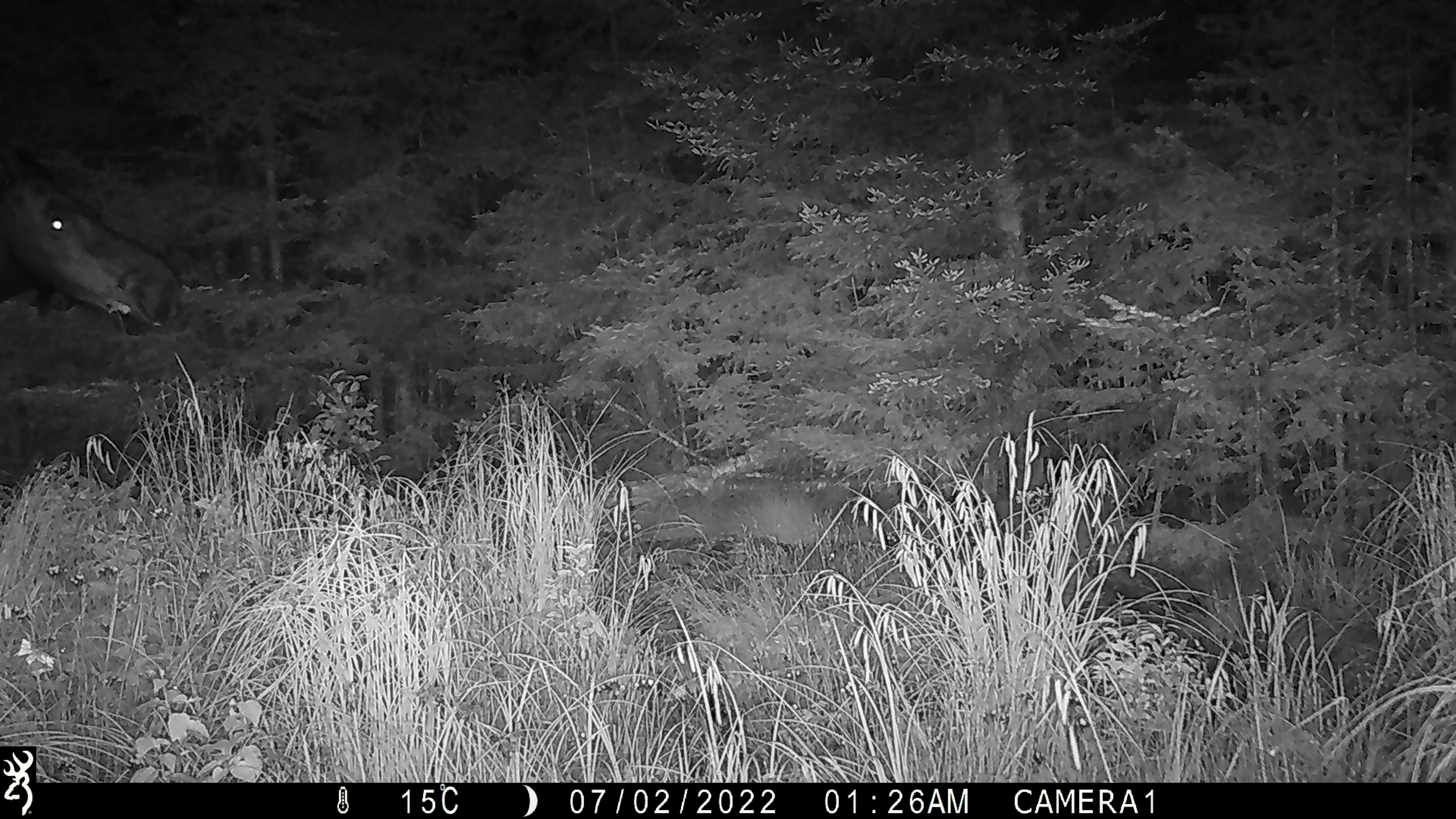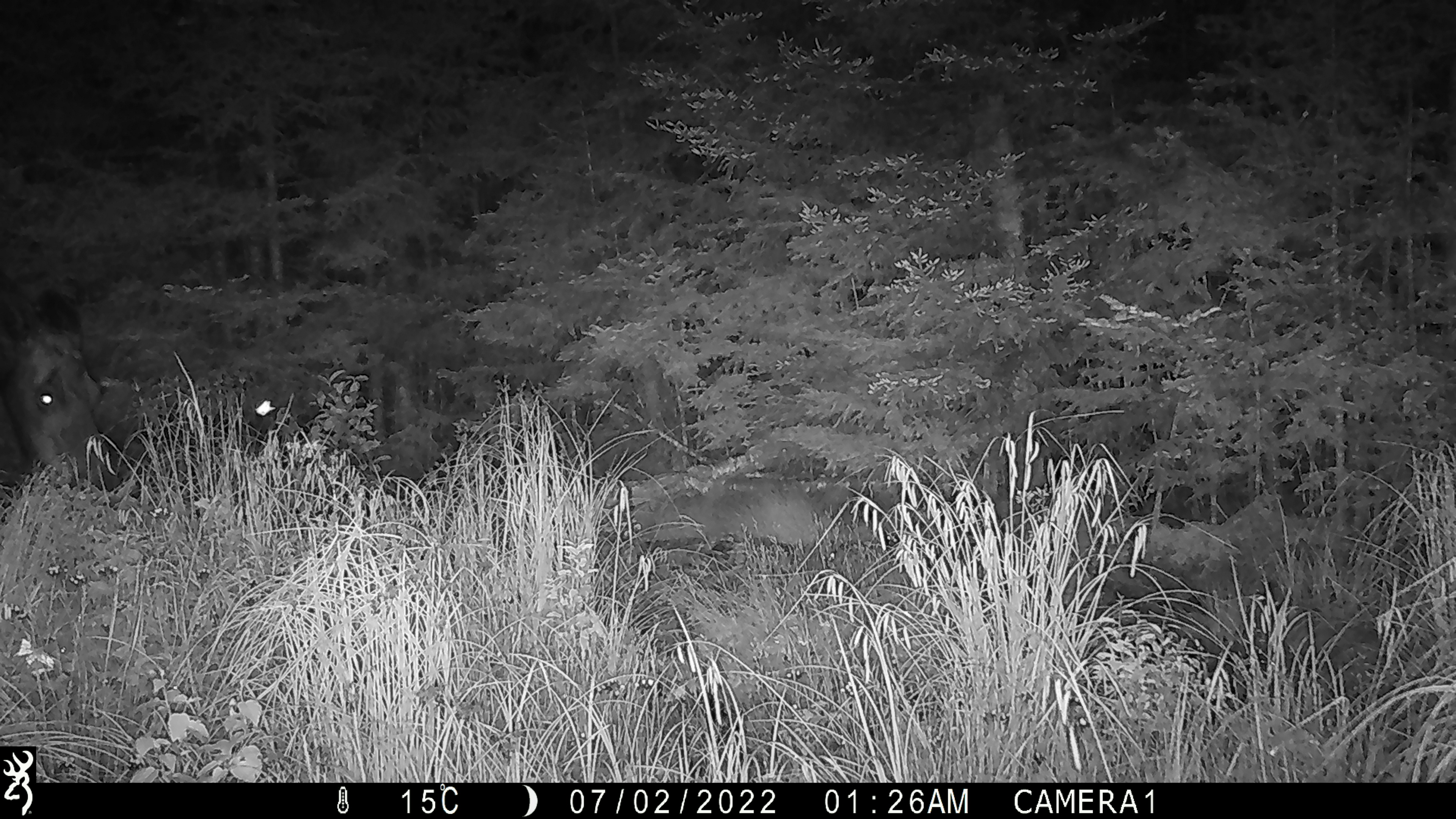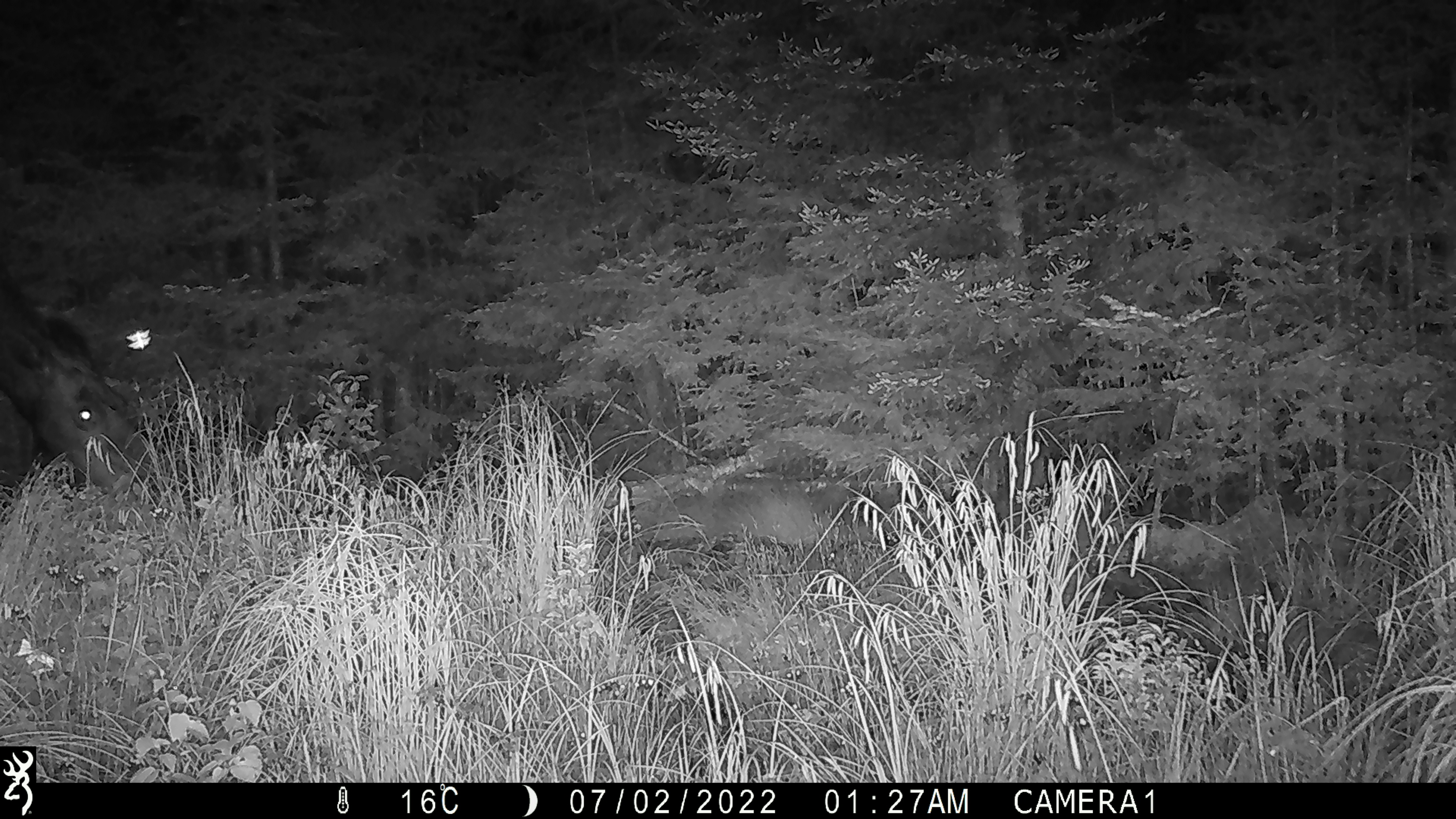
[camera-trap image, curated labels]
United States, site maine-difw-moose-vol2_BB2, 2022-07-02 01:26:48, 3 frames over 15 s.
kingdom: Animalia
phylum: Chordata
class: Mammalia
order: Artiodactyla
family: Cervidae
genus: Alces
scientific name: Alces alces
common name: moose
Moose (Alces alces).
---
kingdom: Animalia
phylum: Arthropoda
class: Insecta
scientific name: Insecta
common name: insect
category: insect sp.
Insect sp. (insect) (Insecta).